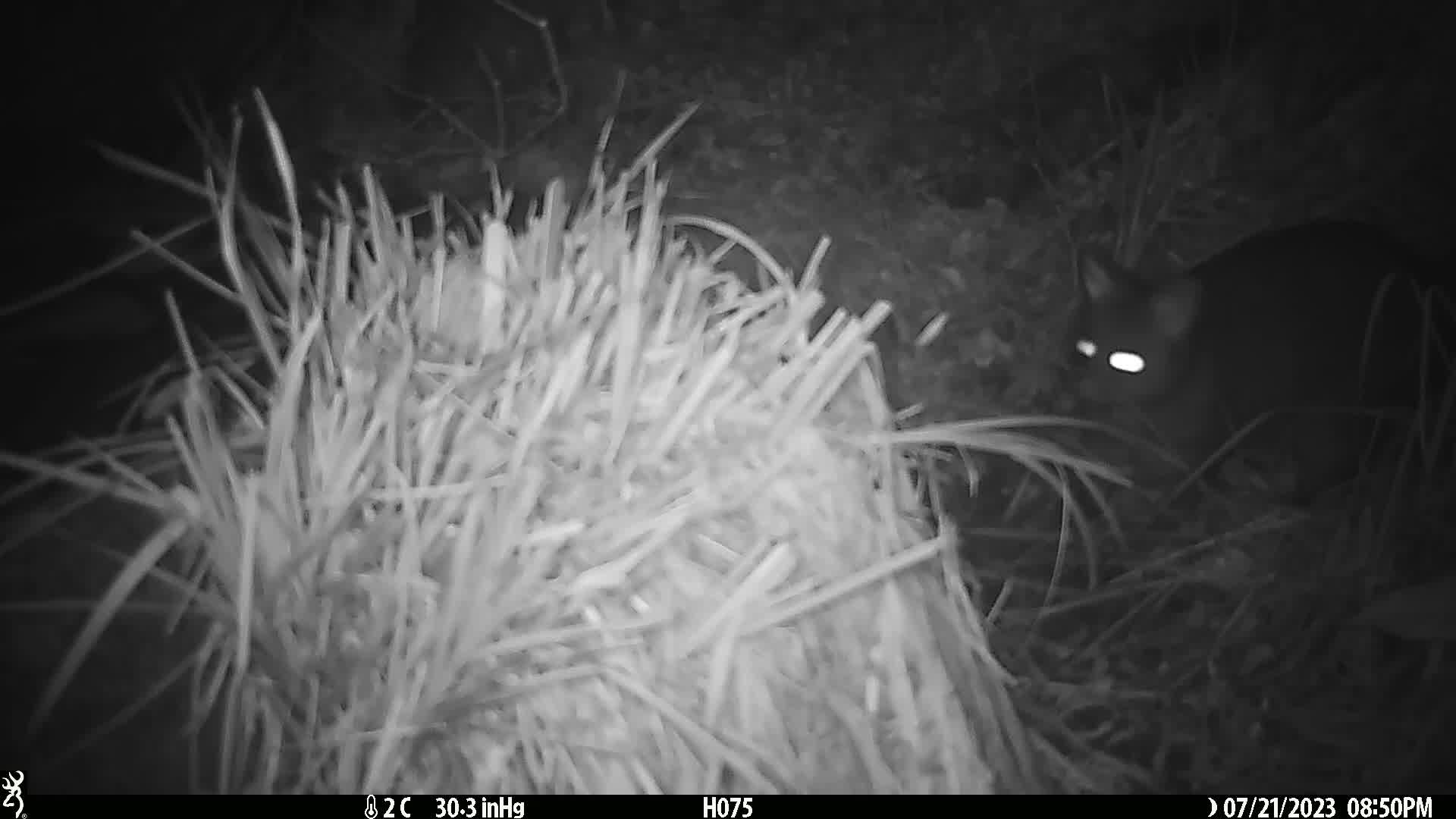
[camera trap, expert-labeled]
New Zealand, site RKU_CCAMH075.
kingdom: Animalia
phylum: Chordata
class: Mammalia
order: Diprotodontia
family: Phalangeridae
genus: Trichosurus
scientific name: Trichosurus vulpecula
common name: common brushtail possum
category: possum